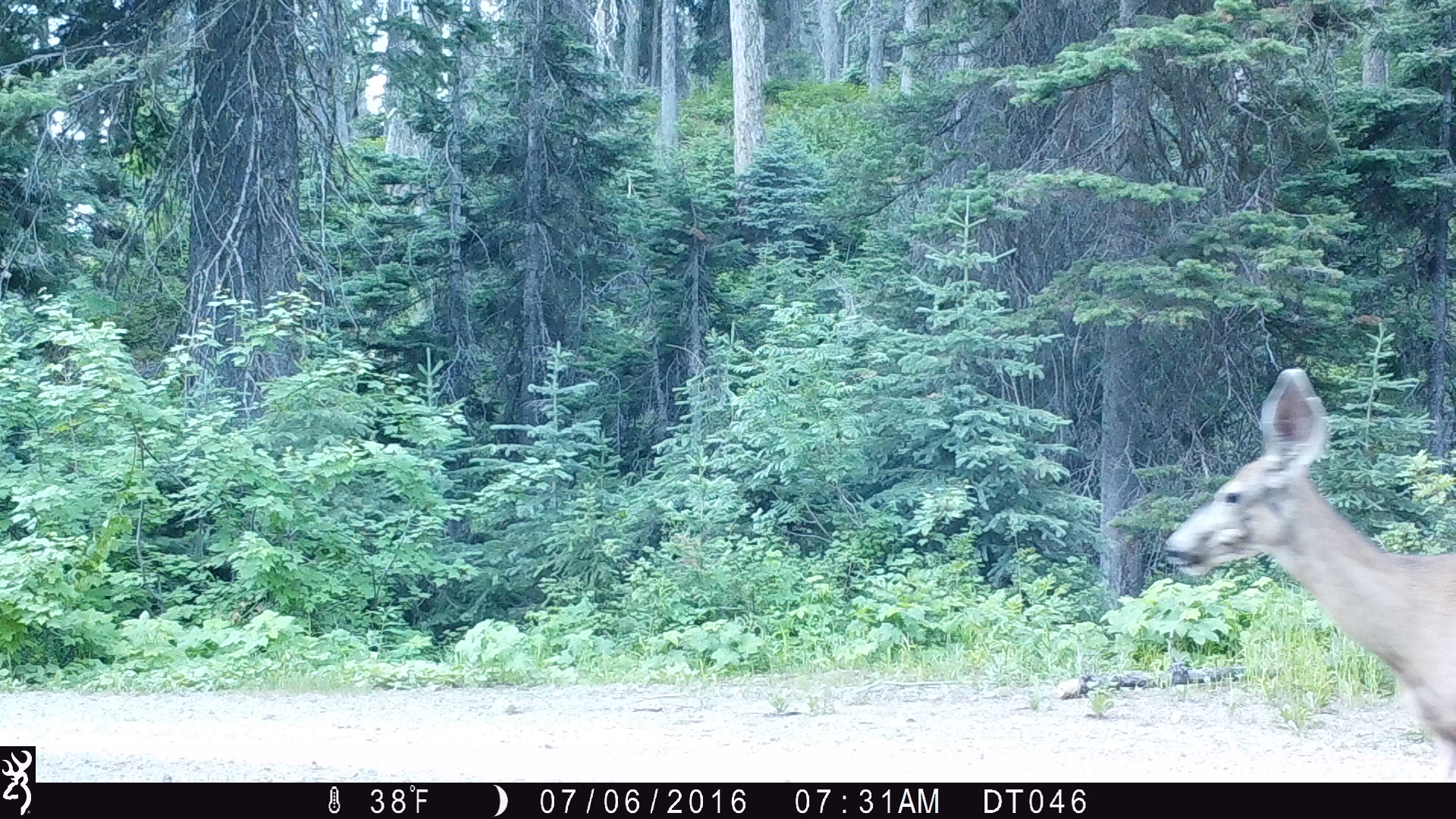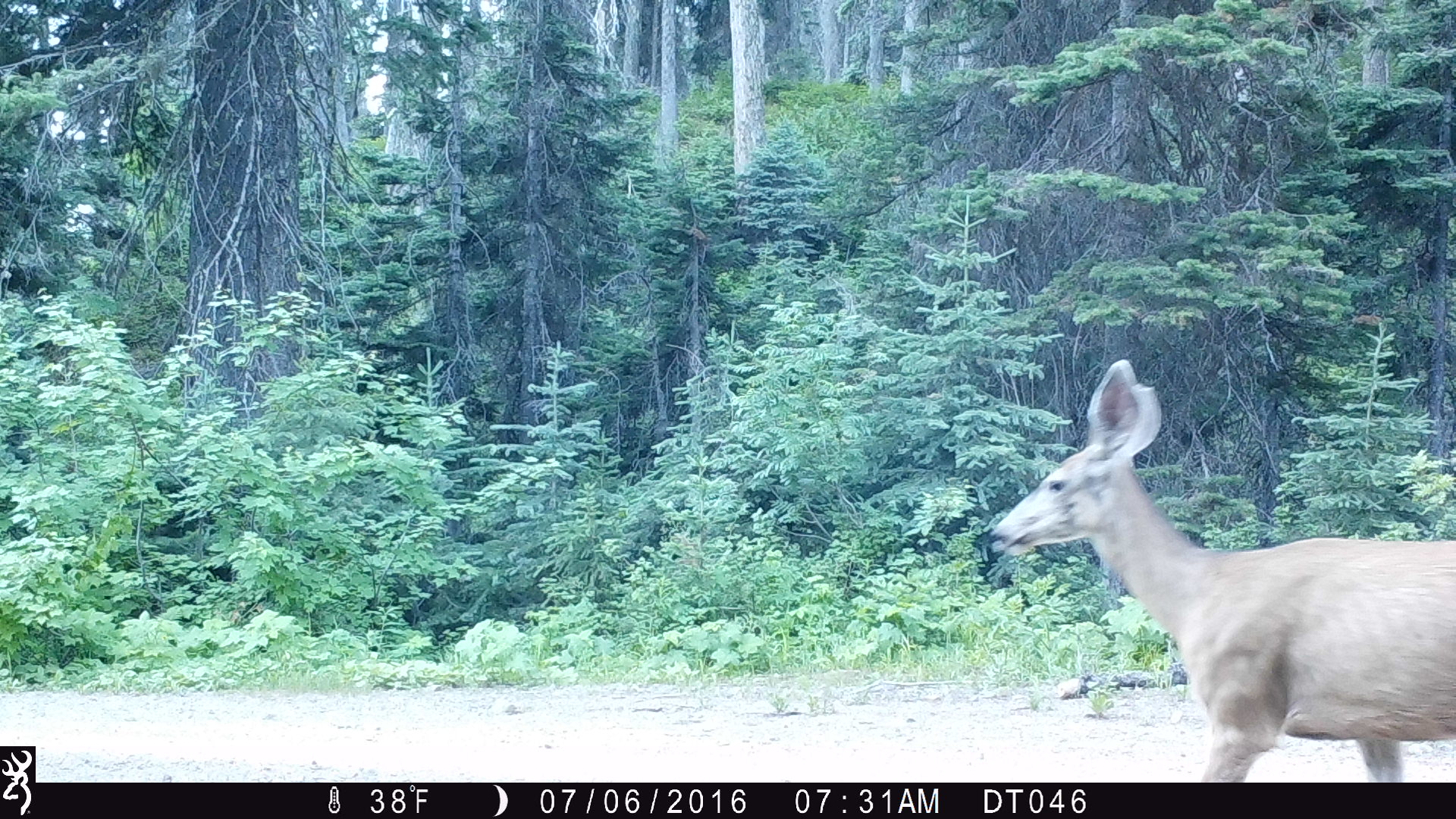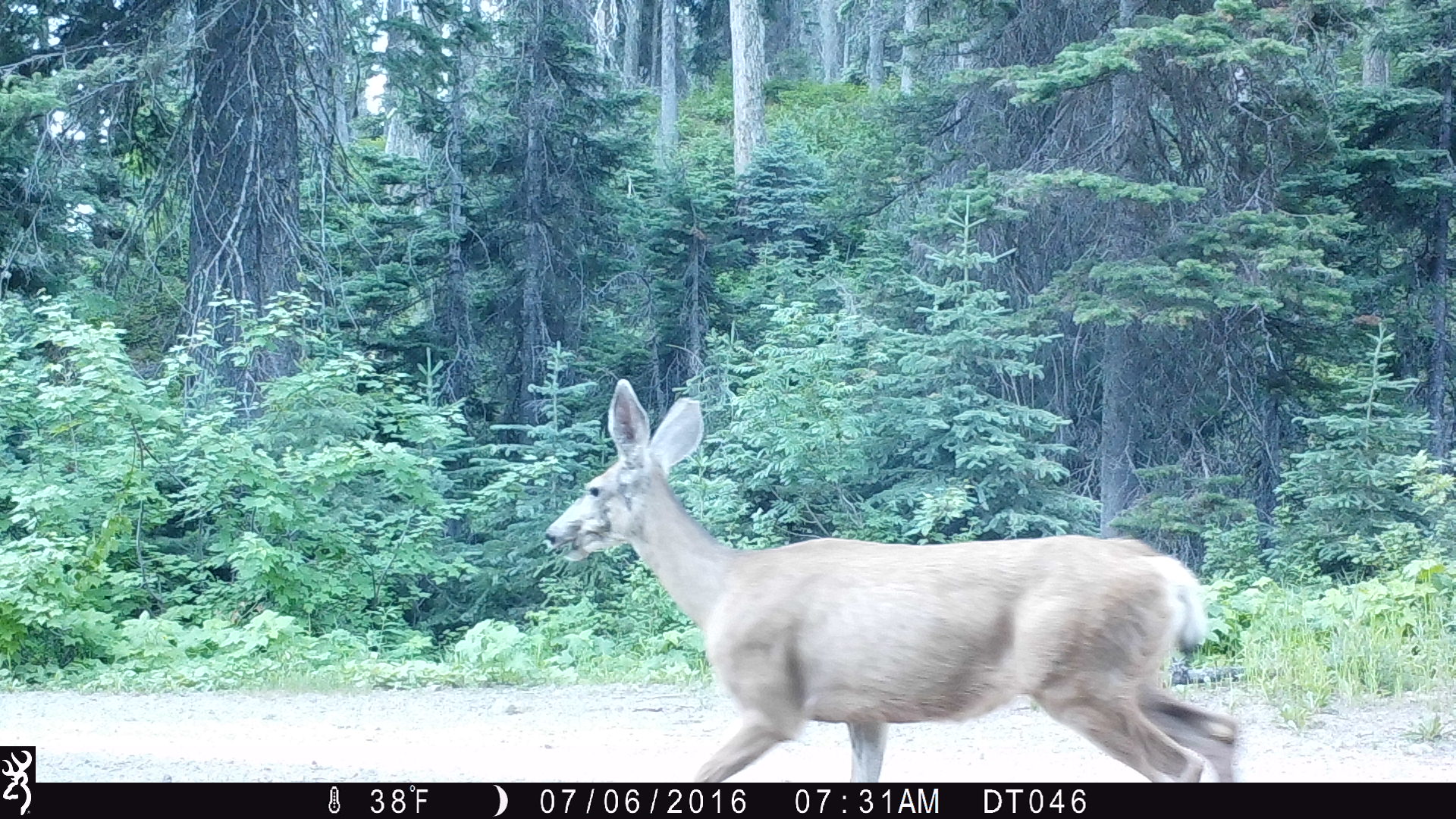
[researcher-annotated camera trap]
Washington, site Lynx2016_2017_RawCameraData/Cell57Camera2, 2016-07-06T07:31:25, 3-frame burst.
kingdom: Animalia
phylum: Chordata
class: Mammalia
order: Artiodactyla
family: Cervidae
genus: Odocoileus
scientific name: Odocoileus hemionus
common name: mule deer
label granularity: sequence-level